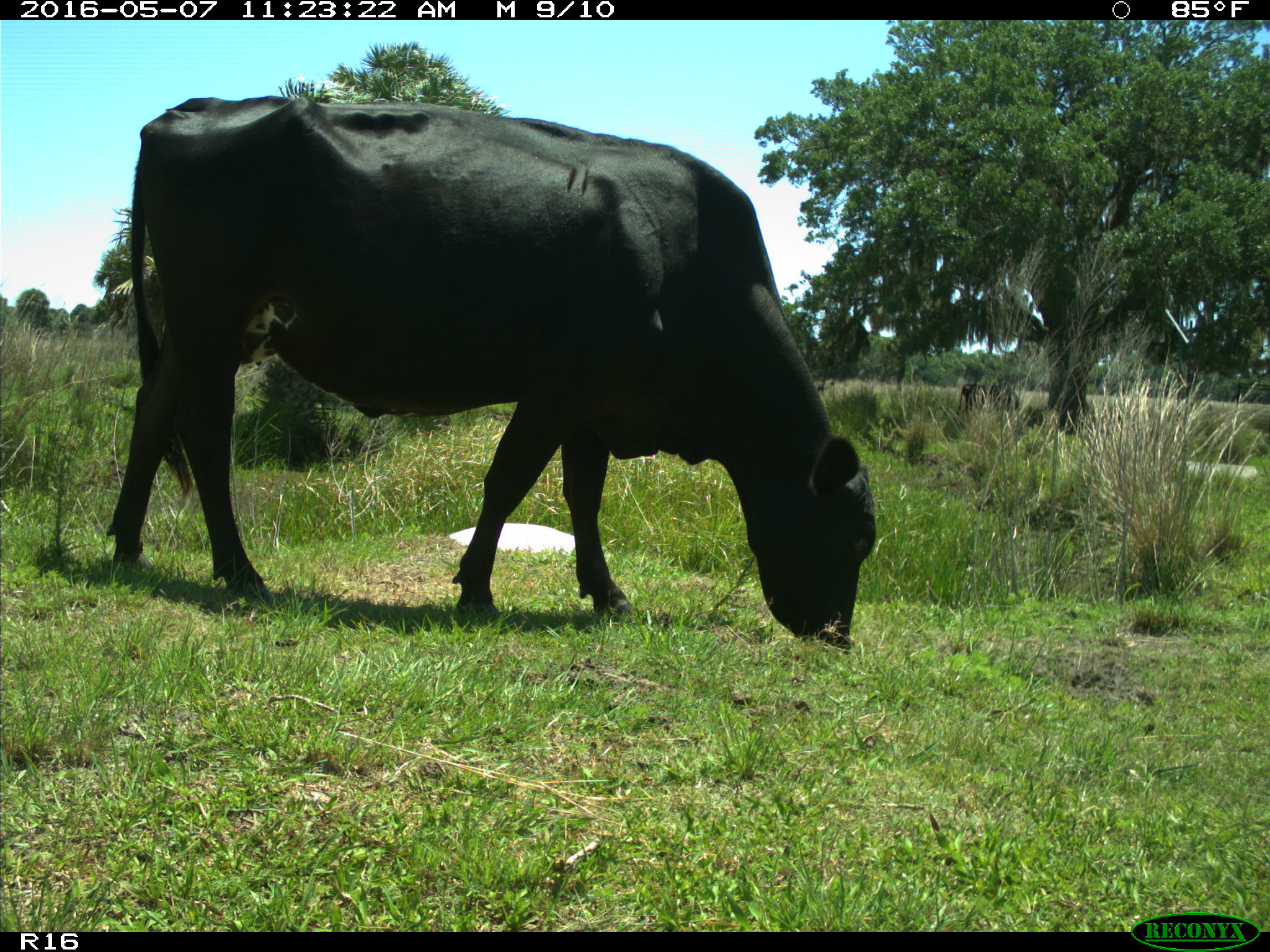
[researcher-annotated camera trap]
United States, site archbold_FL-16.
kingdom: Animalia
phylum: Chordata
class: Mammalia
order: Artiodactyla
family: Bovidae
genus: Bos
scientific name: Bos taurus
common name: domestic cow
Bos taurus (domestic cow).